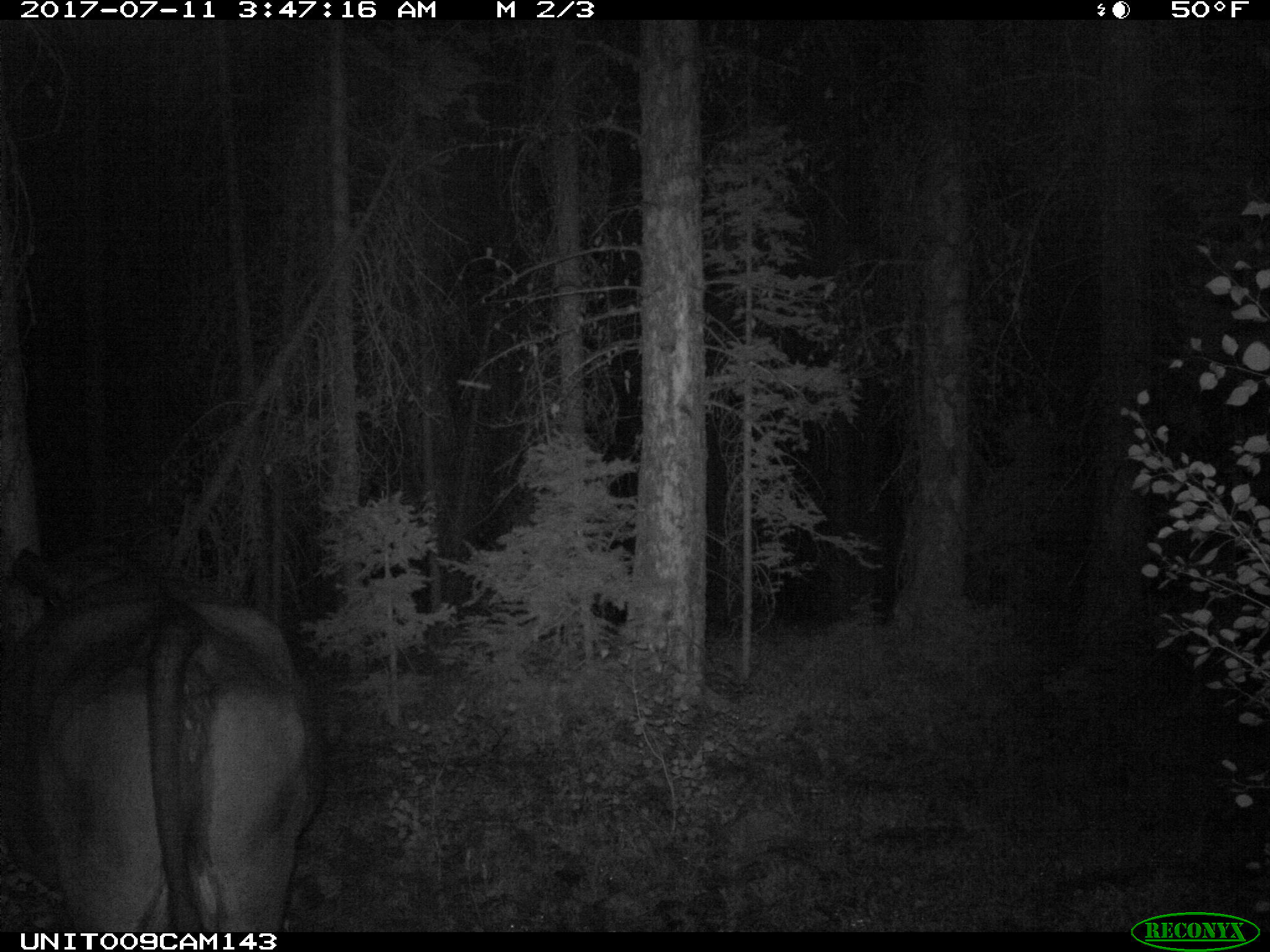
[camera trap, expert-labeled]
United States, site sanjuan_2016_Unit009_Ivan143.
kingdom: Animalia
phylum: Chordata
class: Mammalia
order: Artiodactyla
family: Bovidae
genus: Bos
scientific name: Bos taurus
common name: domestic cow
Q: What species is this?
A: Bos taurus (domestic cow).